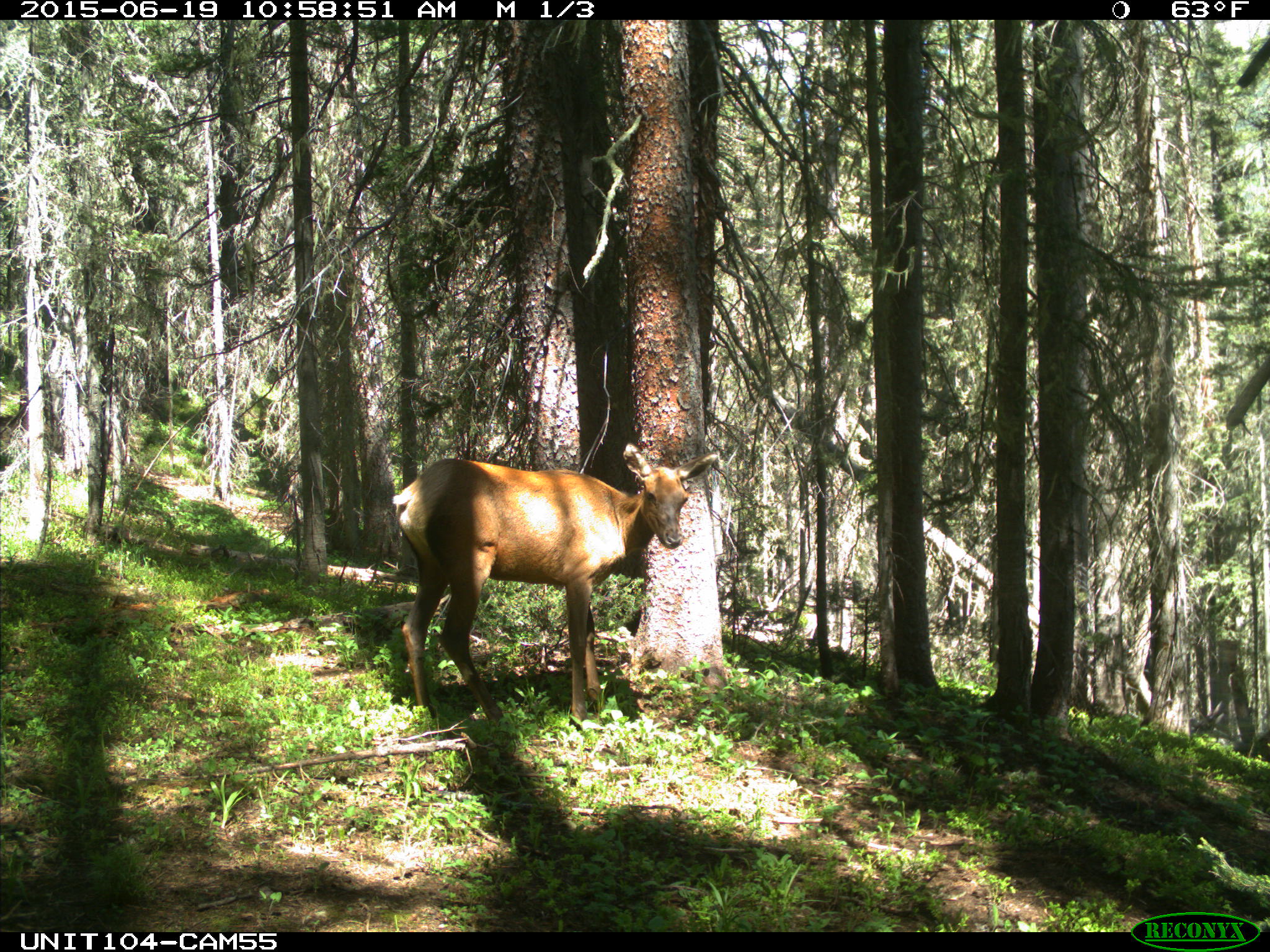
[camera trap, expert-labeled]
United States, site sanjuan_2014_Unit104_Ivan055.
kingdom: Animalia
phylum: Chordata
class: Mammalia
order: Artiodactyla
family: Cervidae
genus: Cervus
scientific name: Cervus elaphus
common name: red deer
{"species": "Cervus elaphus (red deer)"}